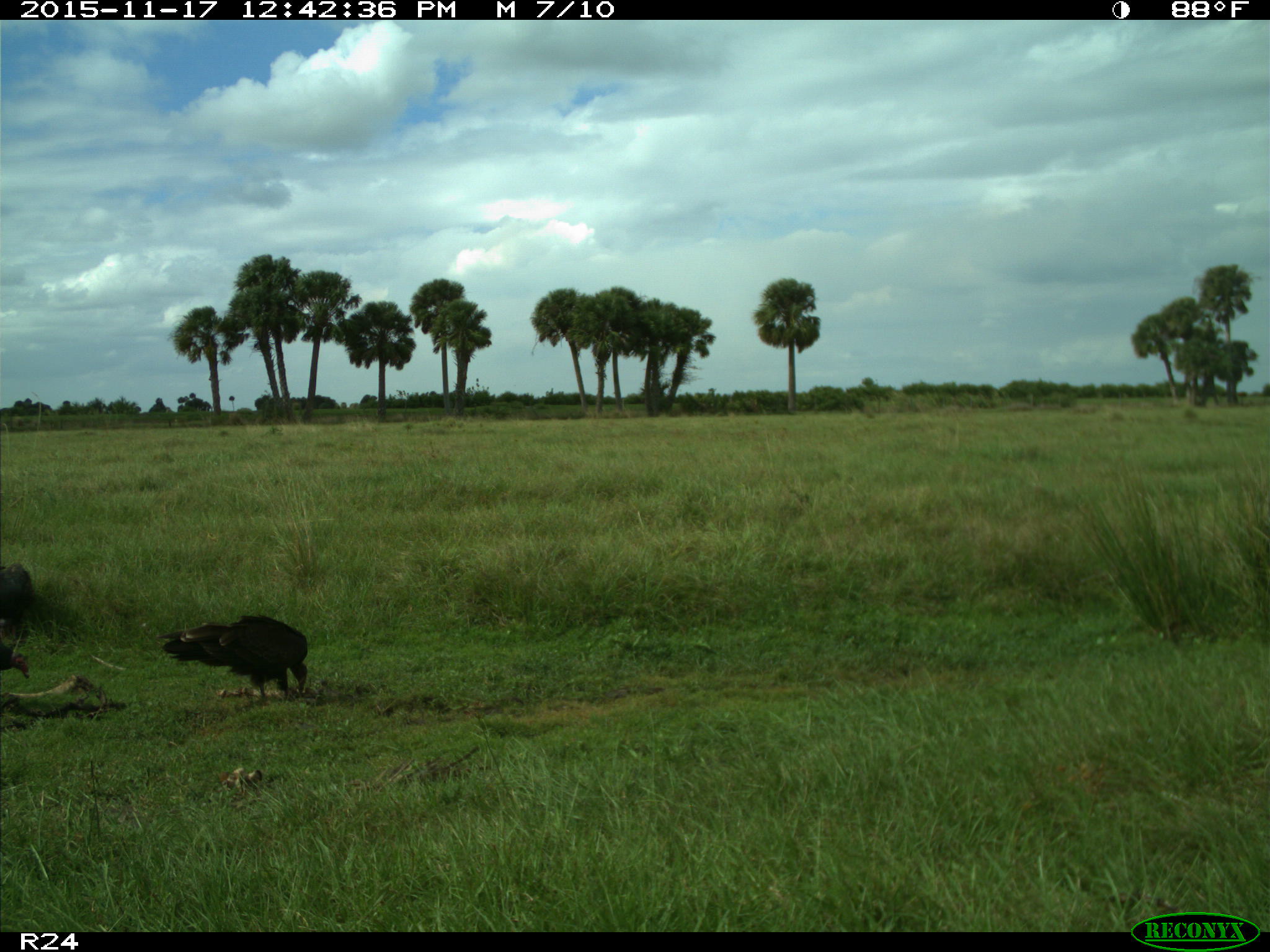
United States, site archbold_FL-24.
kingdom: Animalia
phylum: Chordata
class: Aves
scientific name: Aves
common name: birds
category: unidentified bird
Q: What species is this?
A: Unidentified bird (birds) (Aves).